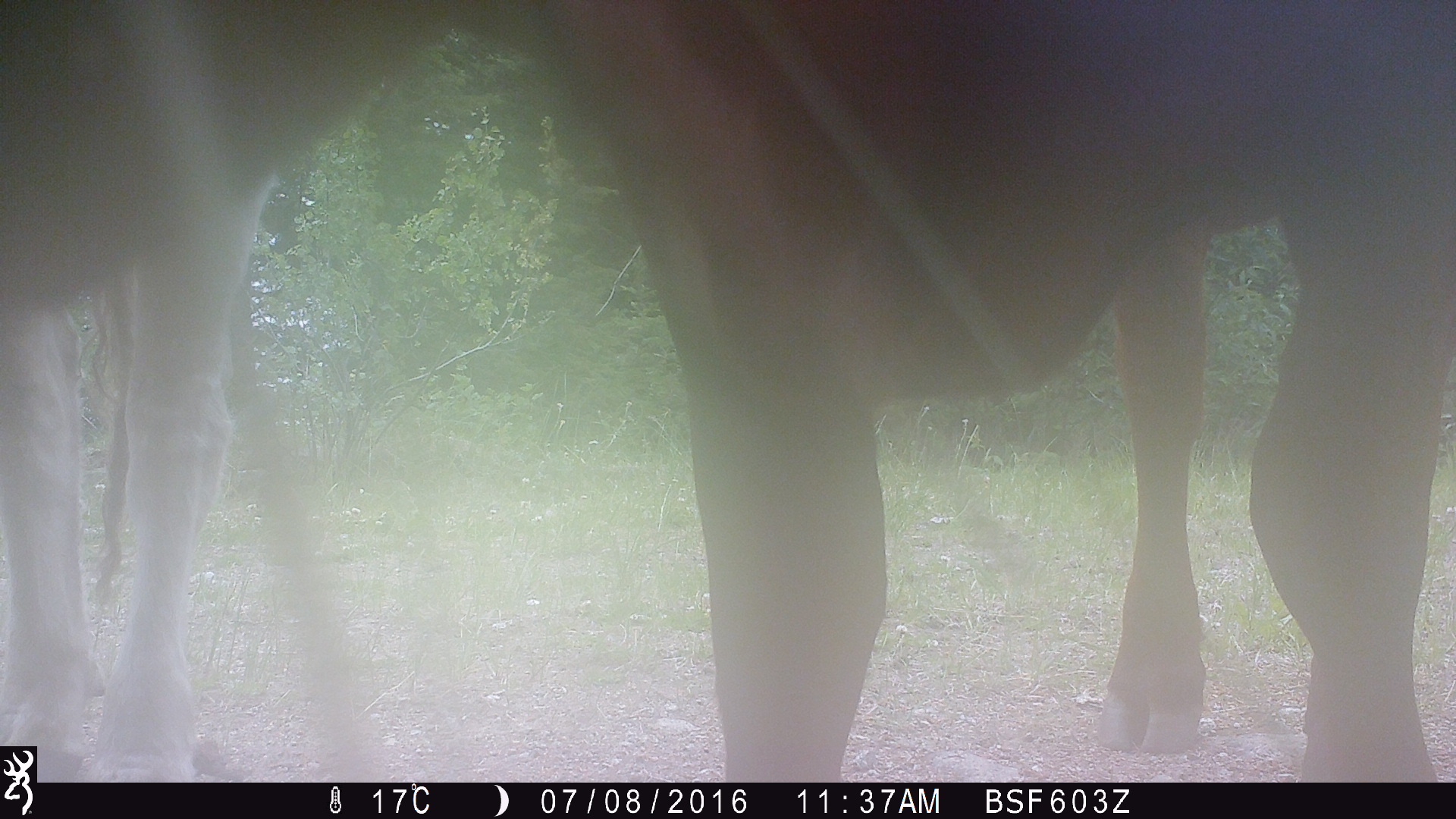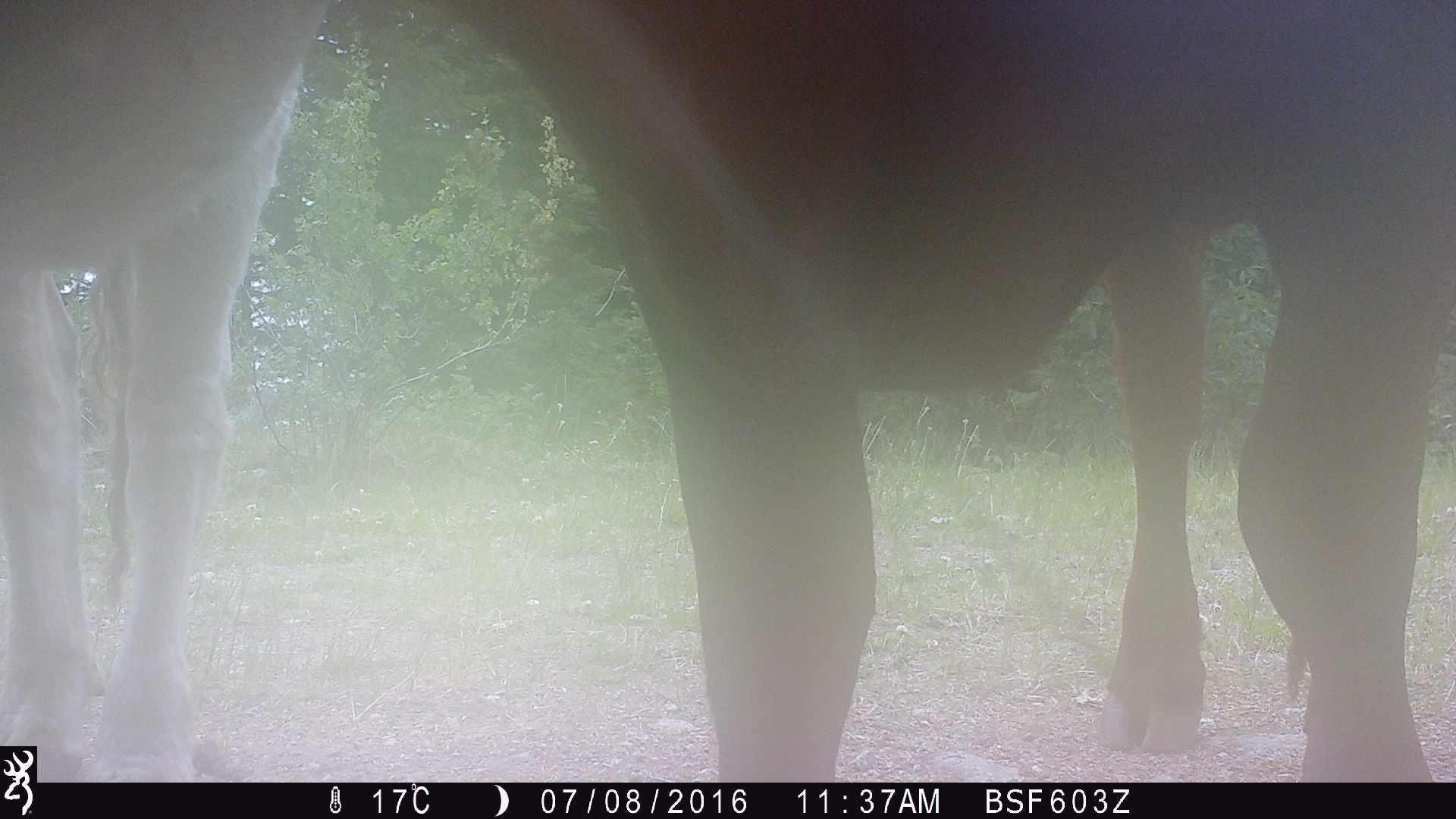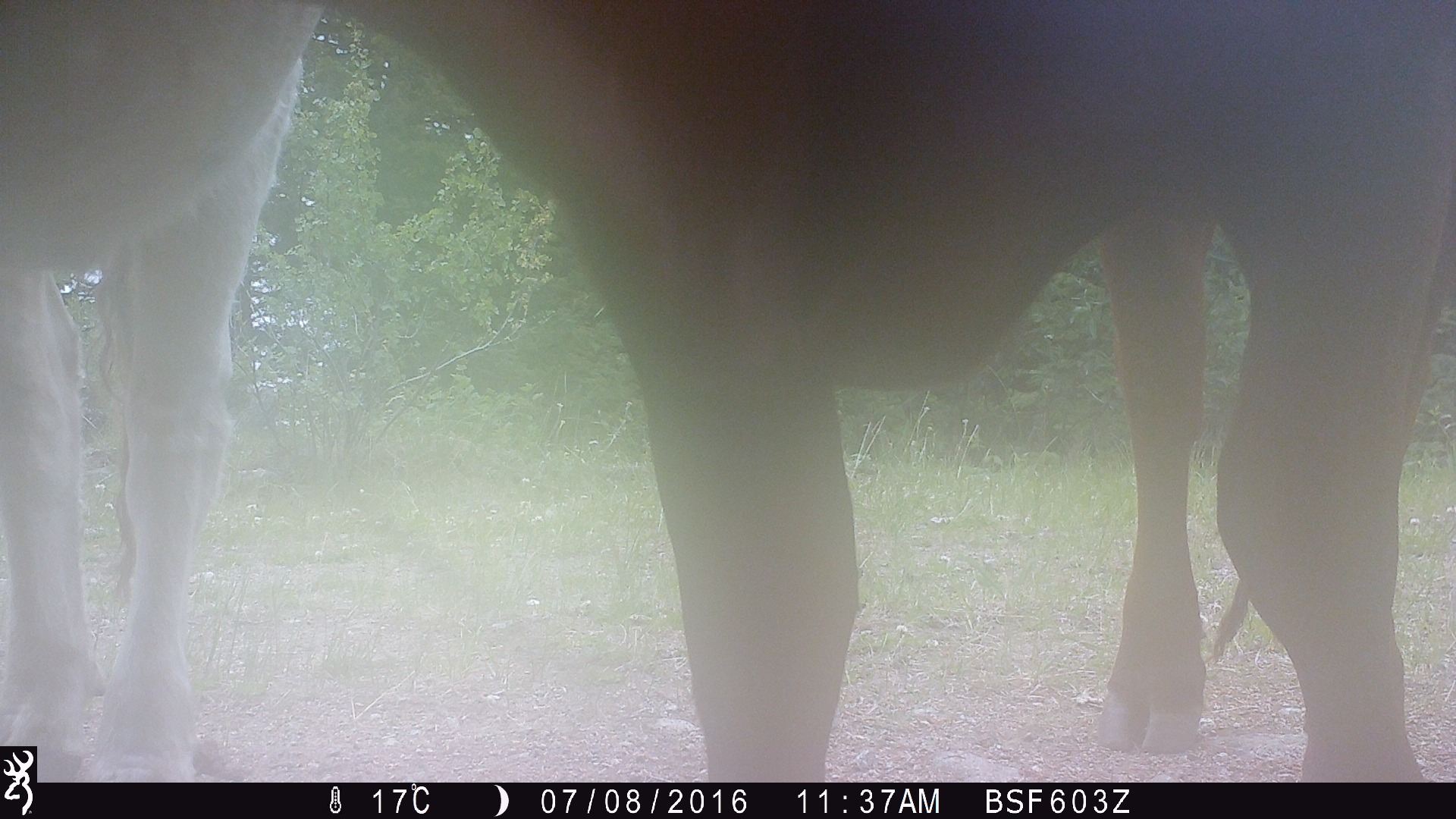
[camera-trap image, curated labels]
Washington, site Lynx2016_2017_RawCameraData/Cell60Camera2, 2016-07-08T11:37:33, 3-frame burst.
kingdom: Animalia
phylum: Chordata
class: Mammalia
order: Artiodactyla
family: Bovidae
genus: Bos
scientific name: Bos taurus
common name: domestic cattle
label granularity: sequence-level